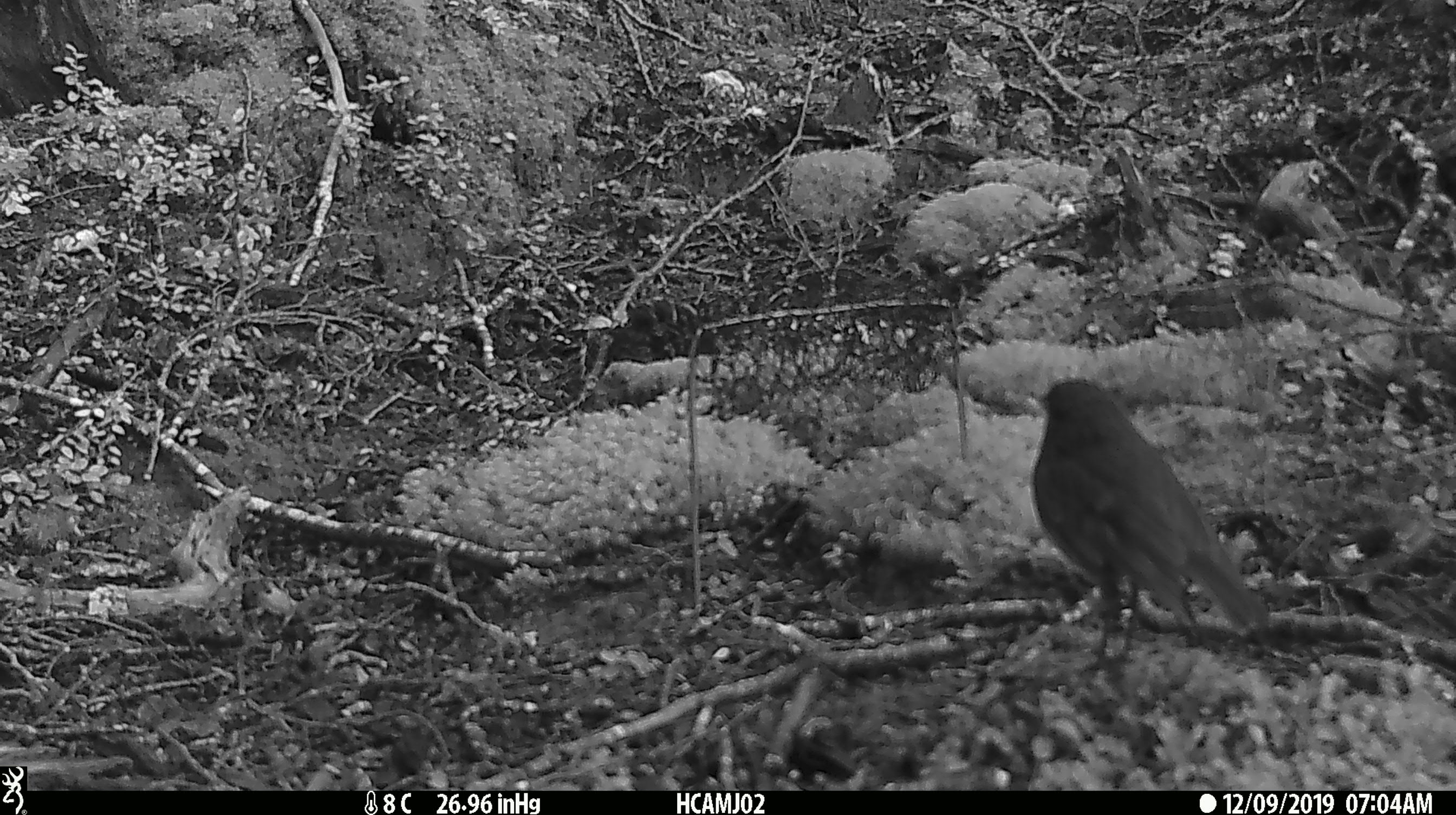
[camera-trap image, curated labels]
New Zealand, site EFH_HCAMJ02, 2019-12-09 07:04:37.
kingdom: Animalia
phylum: Chordata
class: Aves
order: Passeriformes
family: Petroicidae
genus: Petroica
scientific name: Petroica australis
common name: new zealand robin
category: robin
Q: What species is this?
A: Robin (new zealand robin) (Petroica australis).